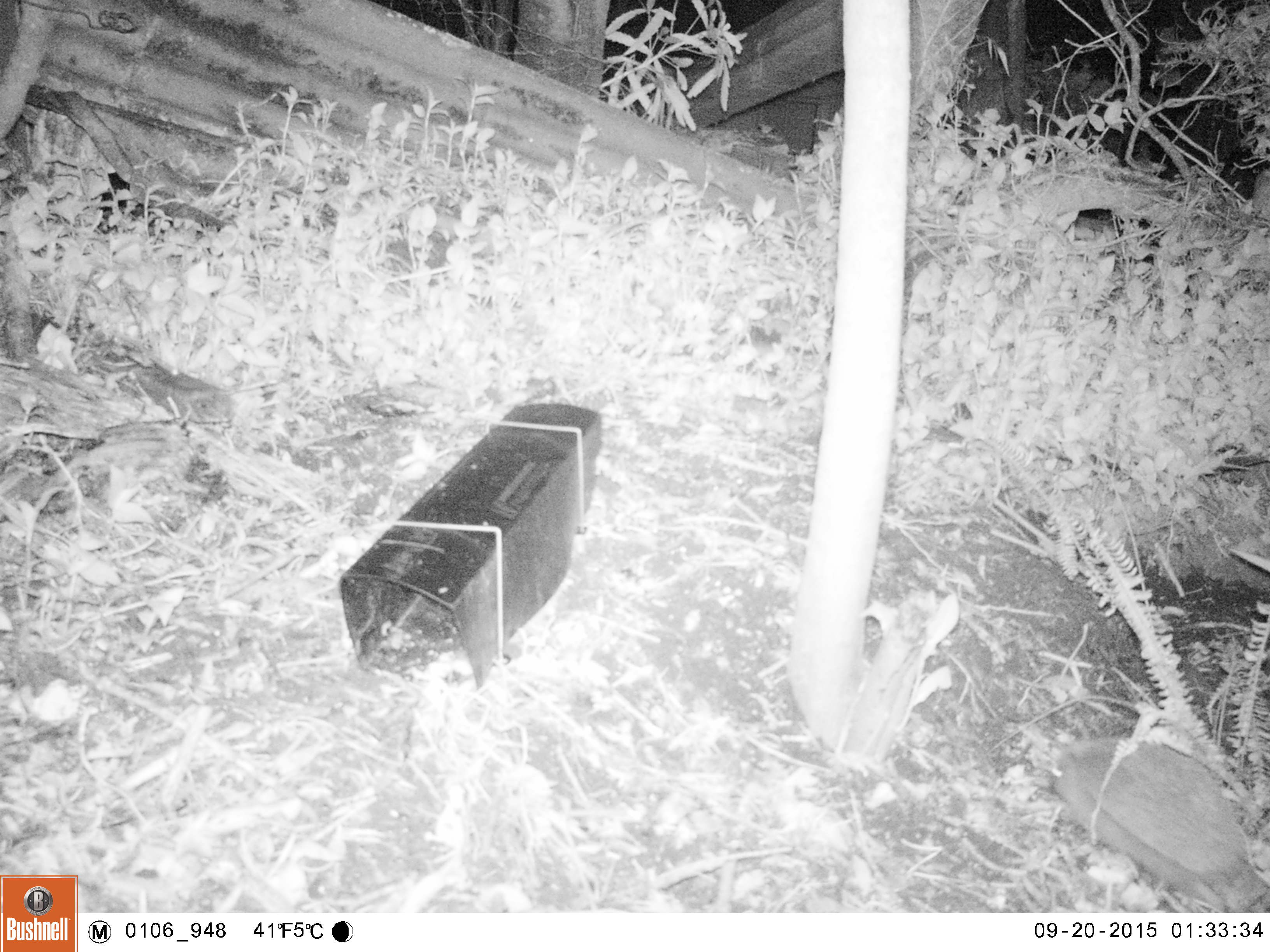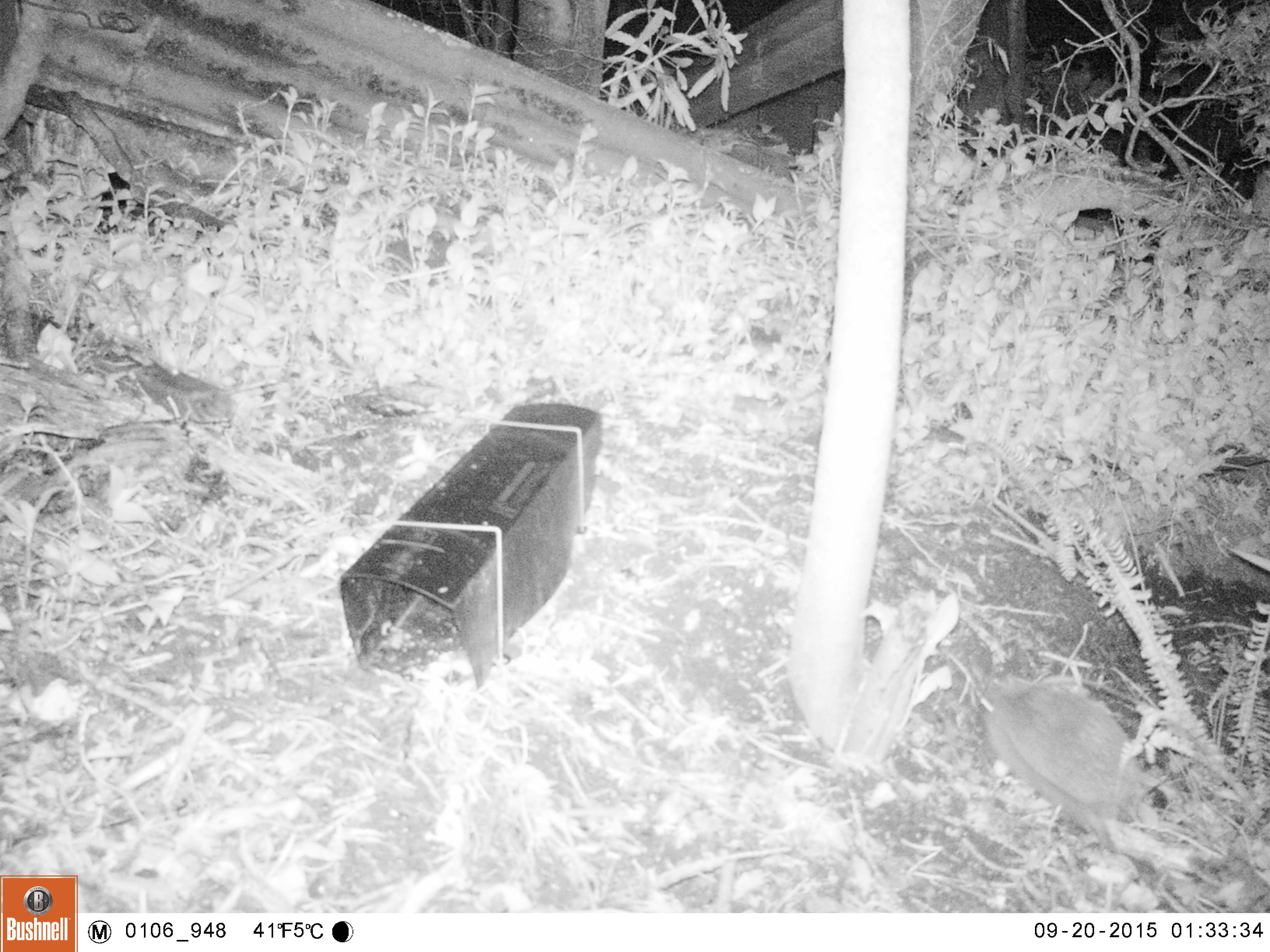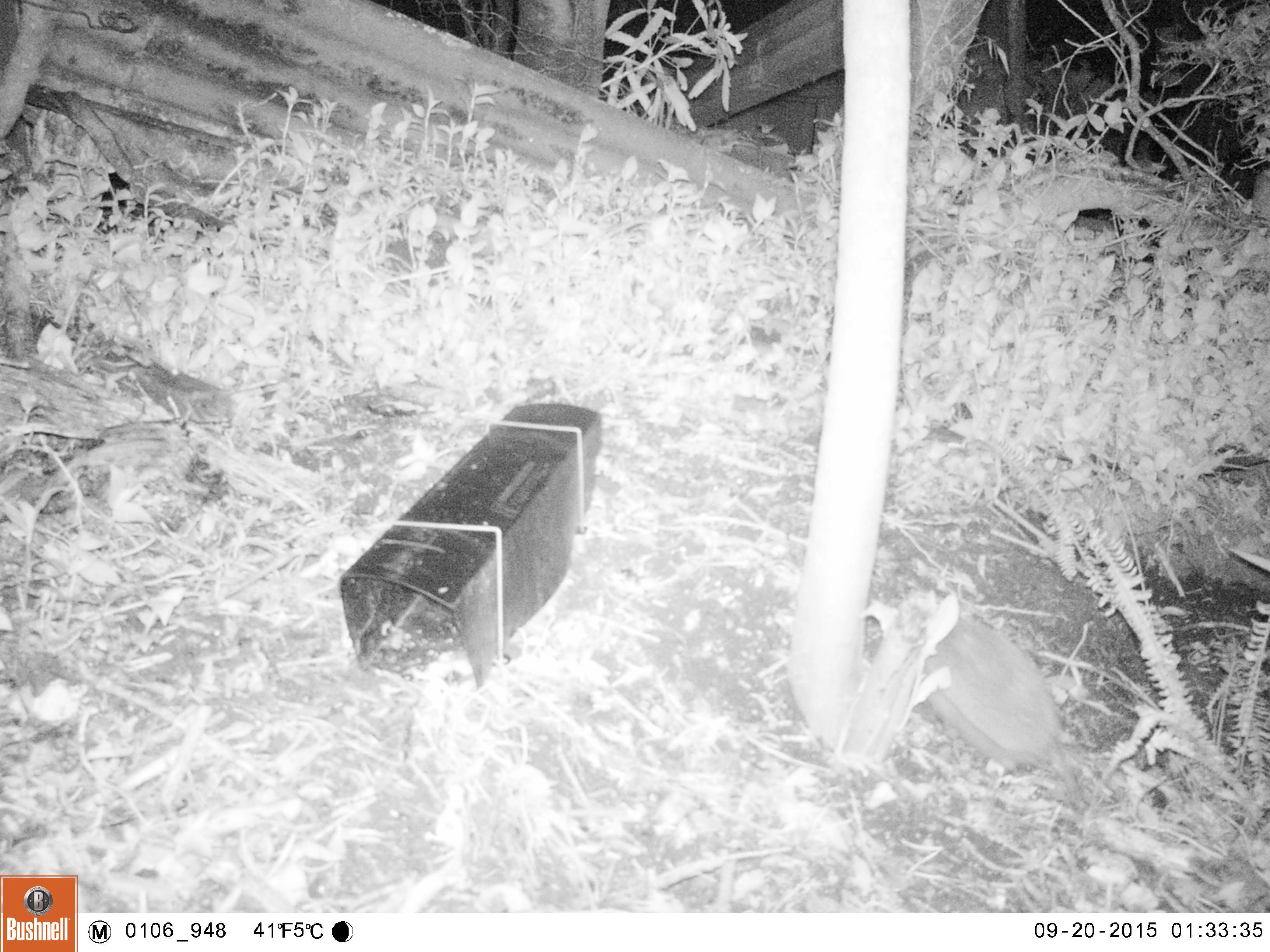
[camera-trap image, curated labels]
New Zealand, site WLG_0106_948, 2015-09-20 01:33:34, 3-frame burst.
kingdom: Animalia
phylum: Chordata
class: Mammalia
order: Eulipotyphla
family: Erinaceidae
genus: Erinaceus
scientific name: Erinaceus europaeus europaeus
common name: european hedgehog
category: hedgehog